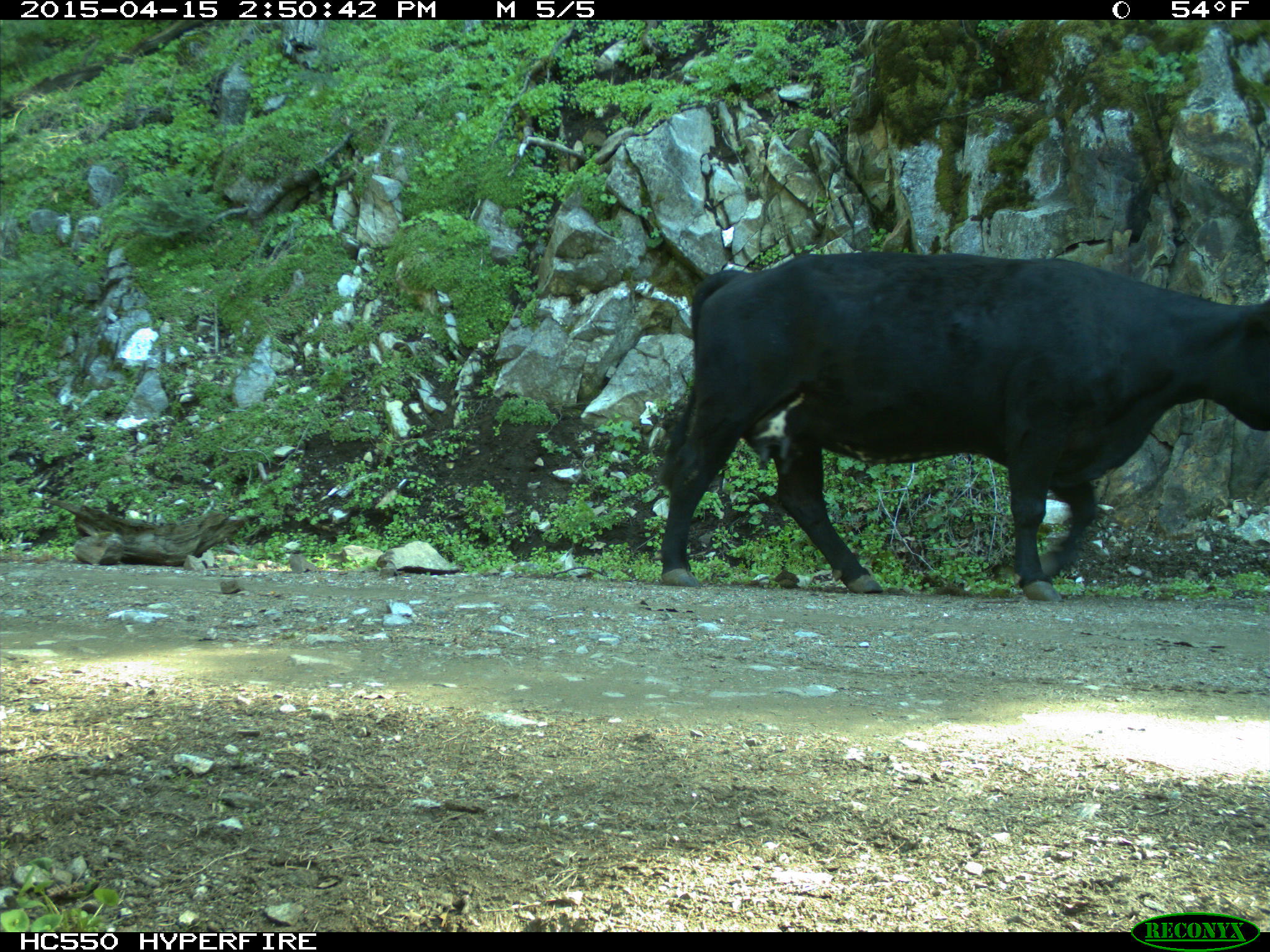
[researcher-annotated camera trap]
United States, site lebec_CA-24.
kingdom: Animalia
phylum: Chordata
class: Mammalia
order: Artiodactyla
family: Bovidae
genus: Bos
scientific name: Bos taurus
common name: domestic cow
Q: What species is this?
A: Bos taurus (domestic cow).